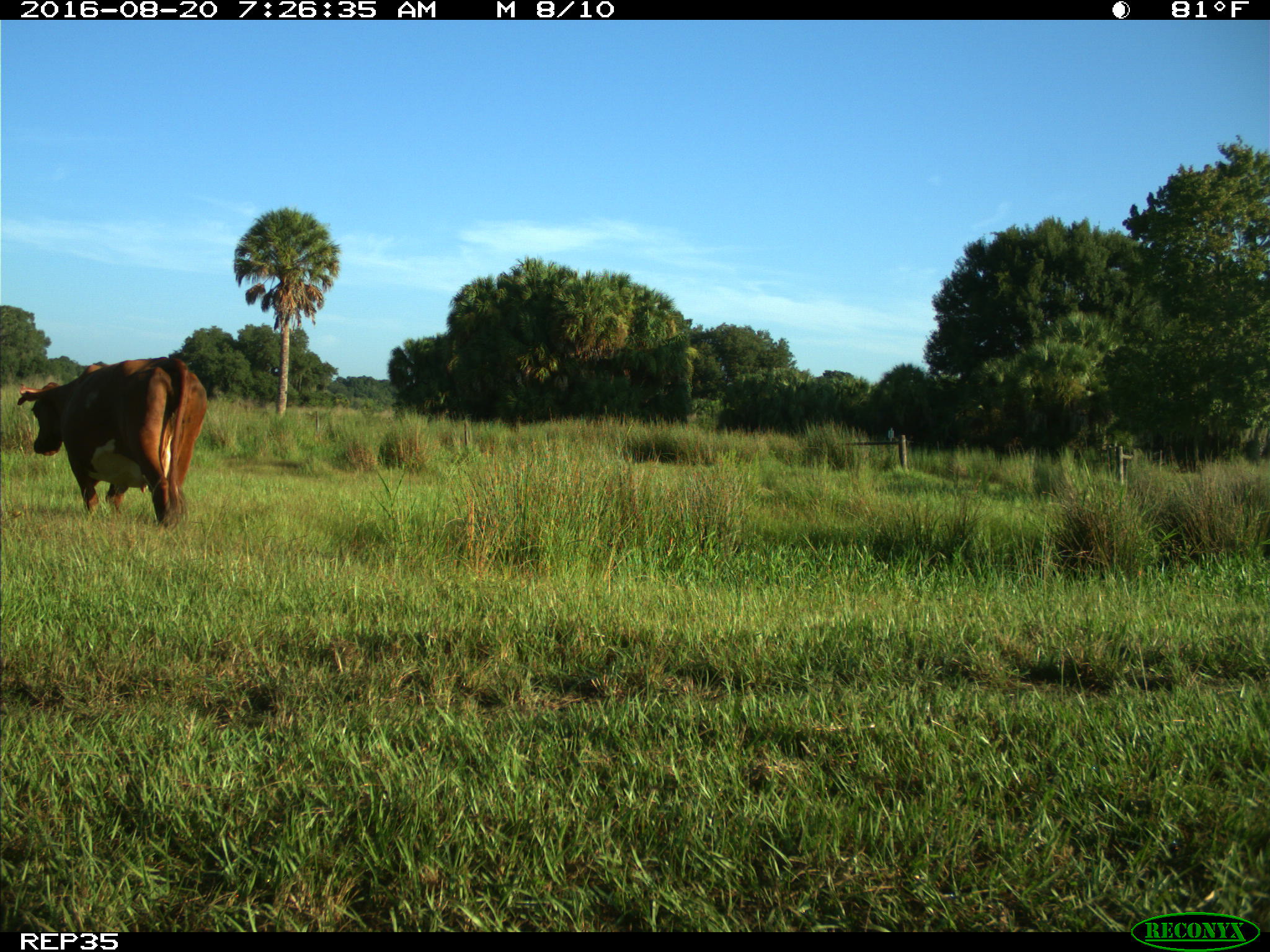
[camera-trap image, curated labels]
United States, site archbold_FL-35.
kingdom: Animalia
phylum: Chordata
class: Mammalia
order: Artiodactyla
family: Bovidae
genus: Bos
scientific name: Bos taurus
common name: domestic cow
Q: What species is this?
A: Bos taurus (domestic cow).